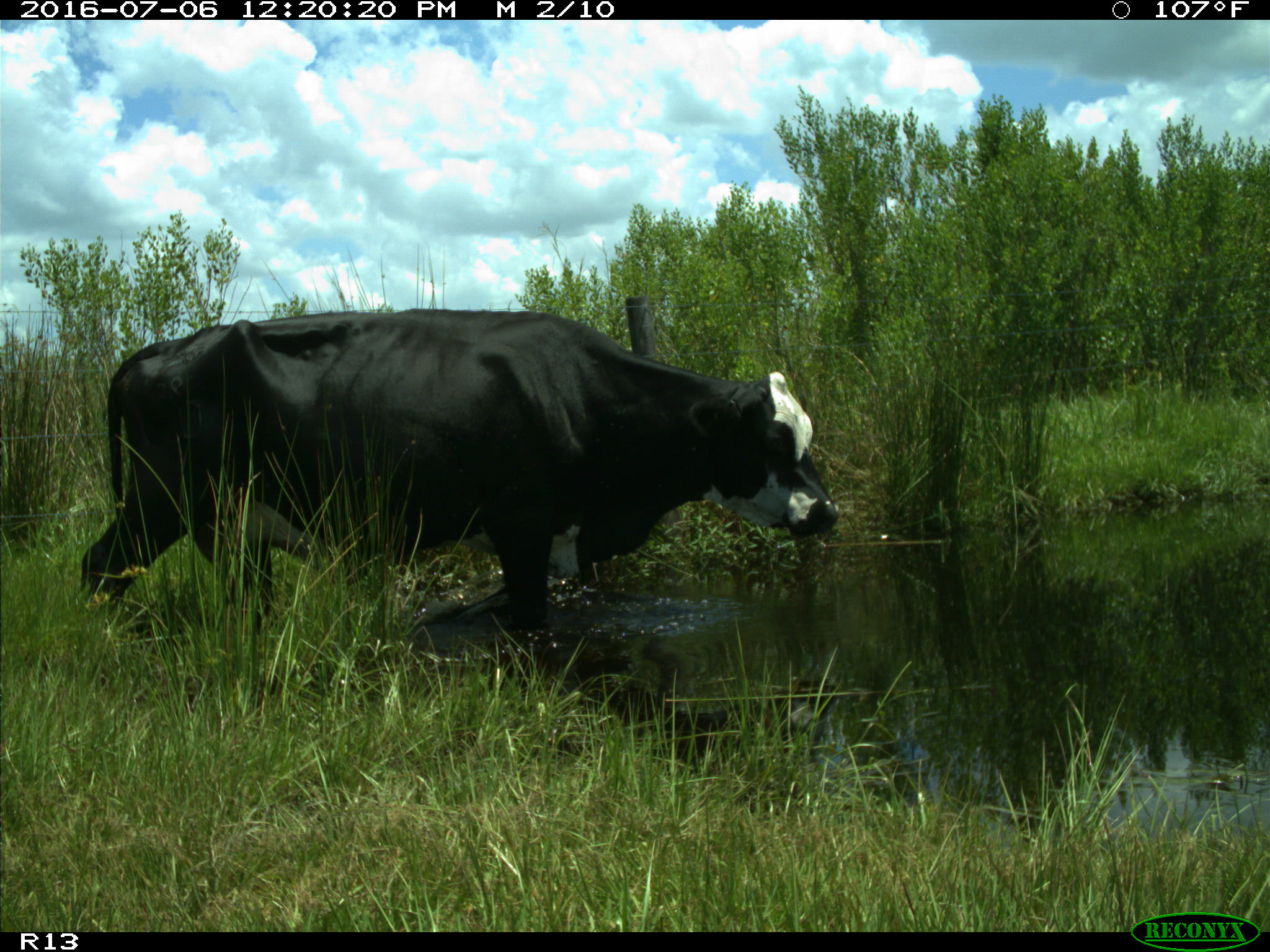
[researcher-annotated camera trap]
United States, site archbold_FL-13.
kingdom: Animalia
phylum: Chordata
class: Mammalia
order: Artiodactyla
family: Bovidae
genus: Bos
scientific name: Bos taurus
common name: domestic cow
Bos taurus (domestic cow).